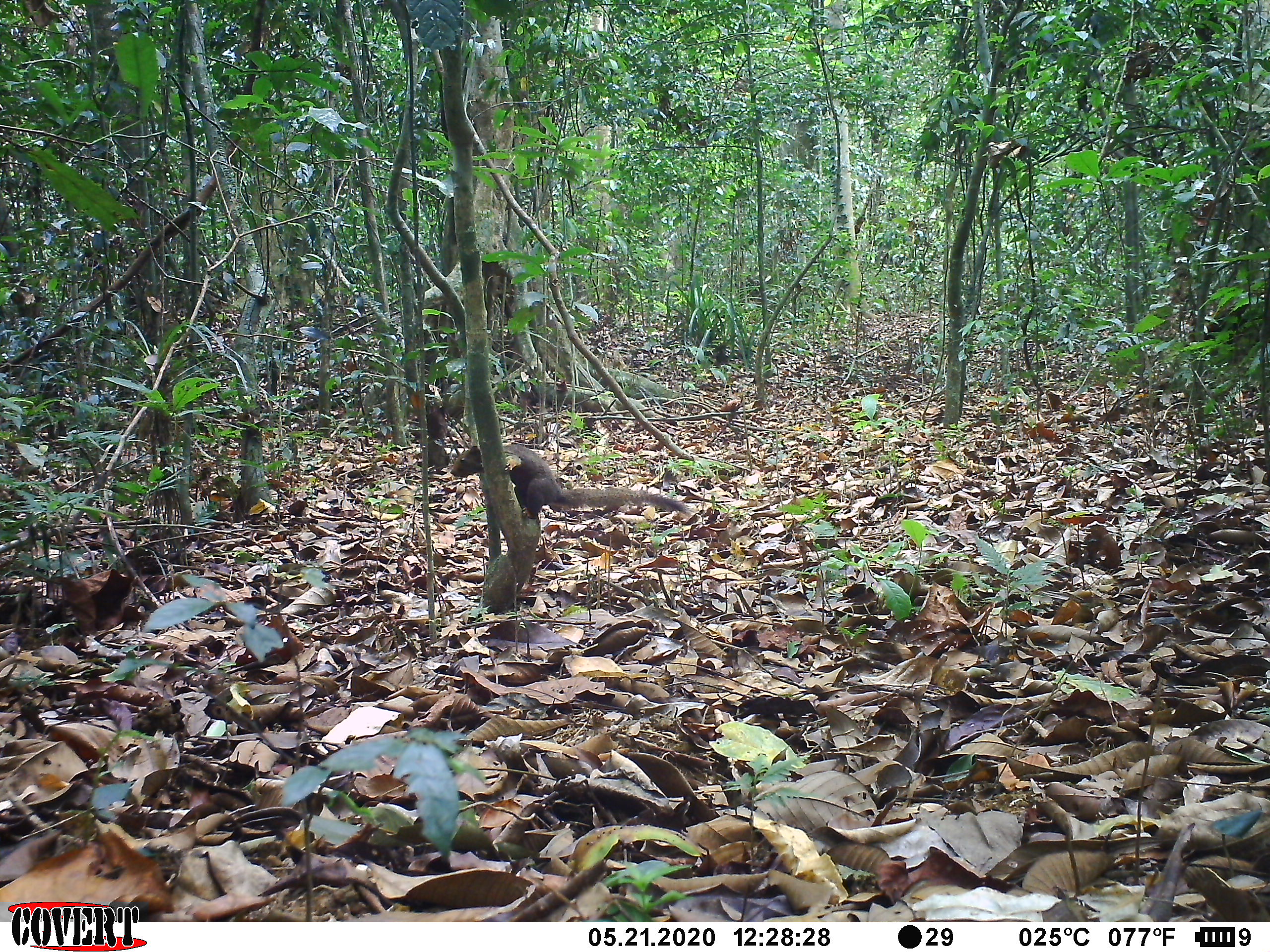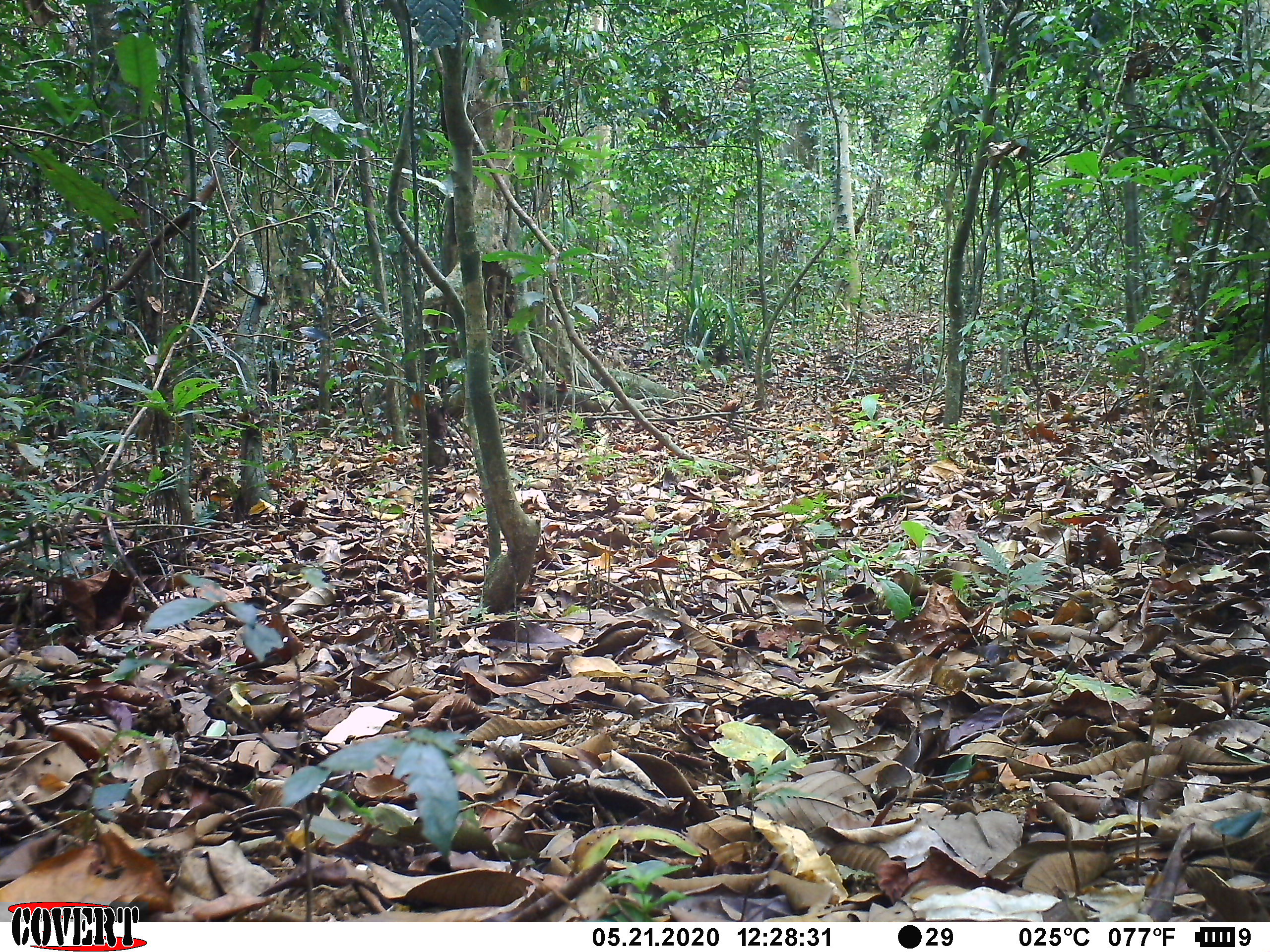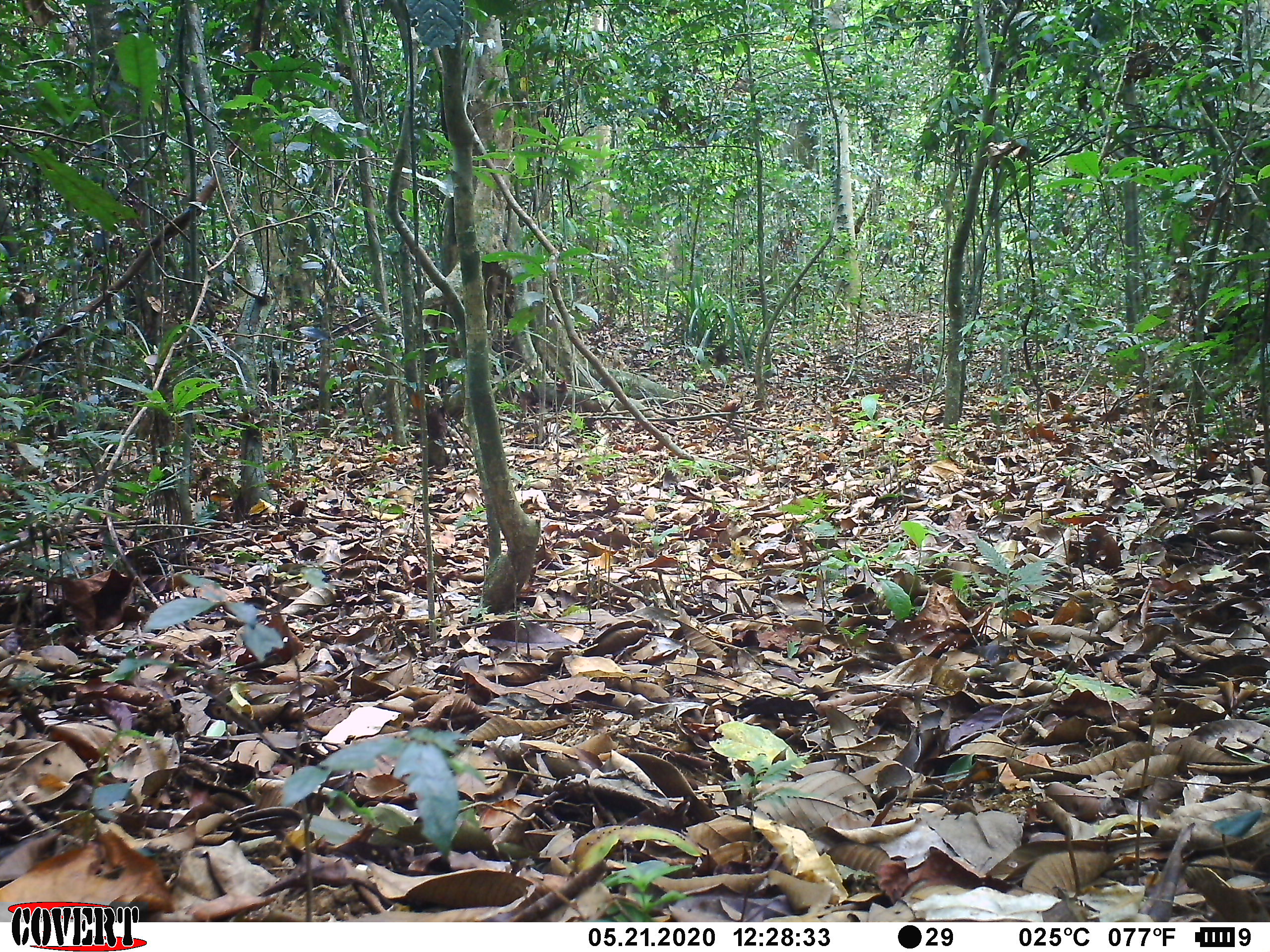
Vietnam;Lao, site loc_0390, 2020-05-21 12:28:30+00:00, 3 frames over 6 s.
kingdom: Animalia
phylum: Chordata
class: Mammalia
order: Rodentia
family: Sciuridae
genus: Callosciurus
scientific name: Callosciurus erythraeus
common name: pallas's squirrel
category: pallass squirrel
Pallass squirrel (pallas's squirrel) (Callosciurus erythraeus). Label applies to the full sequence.